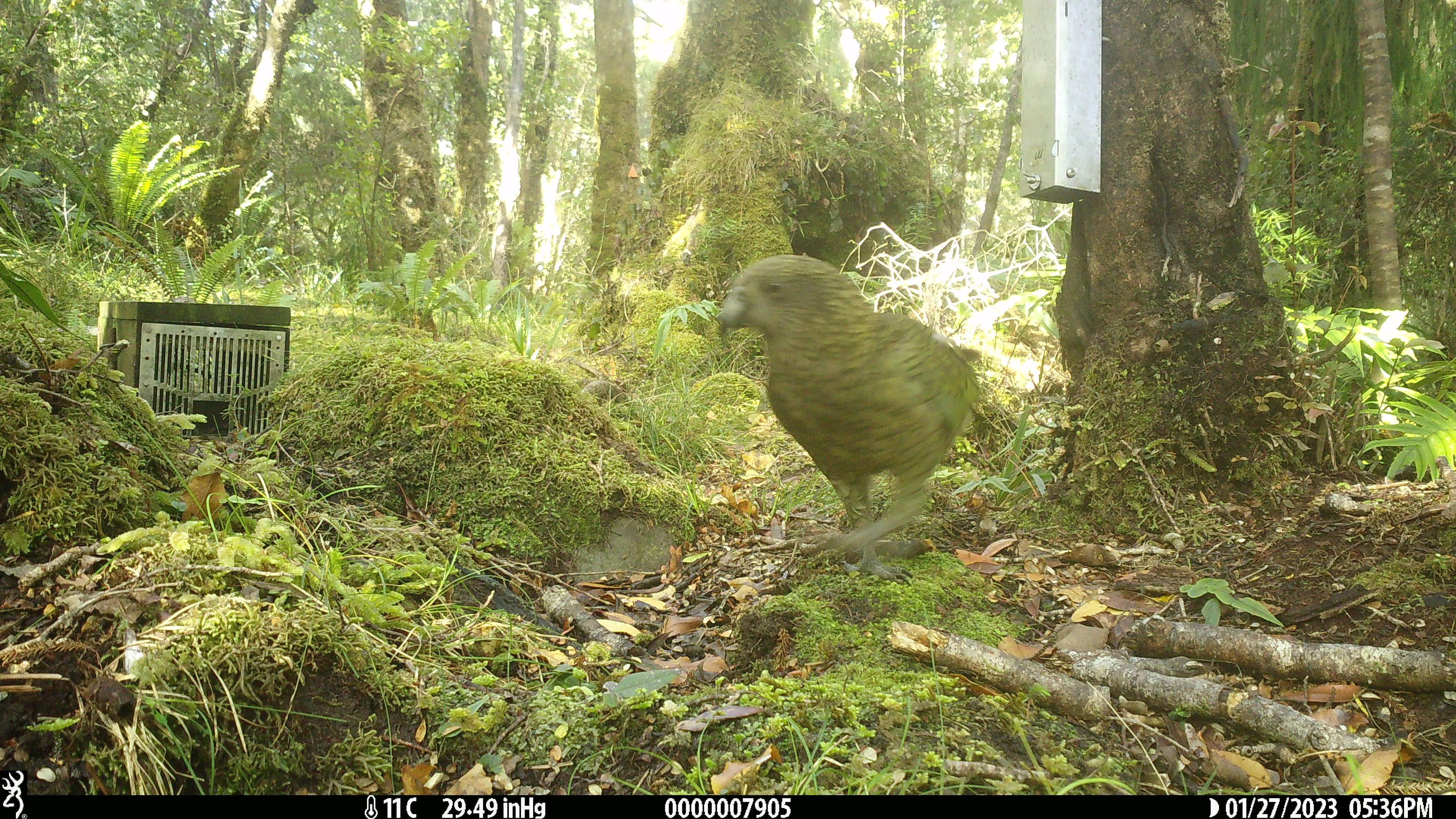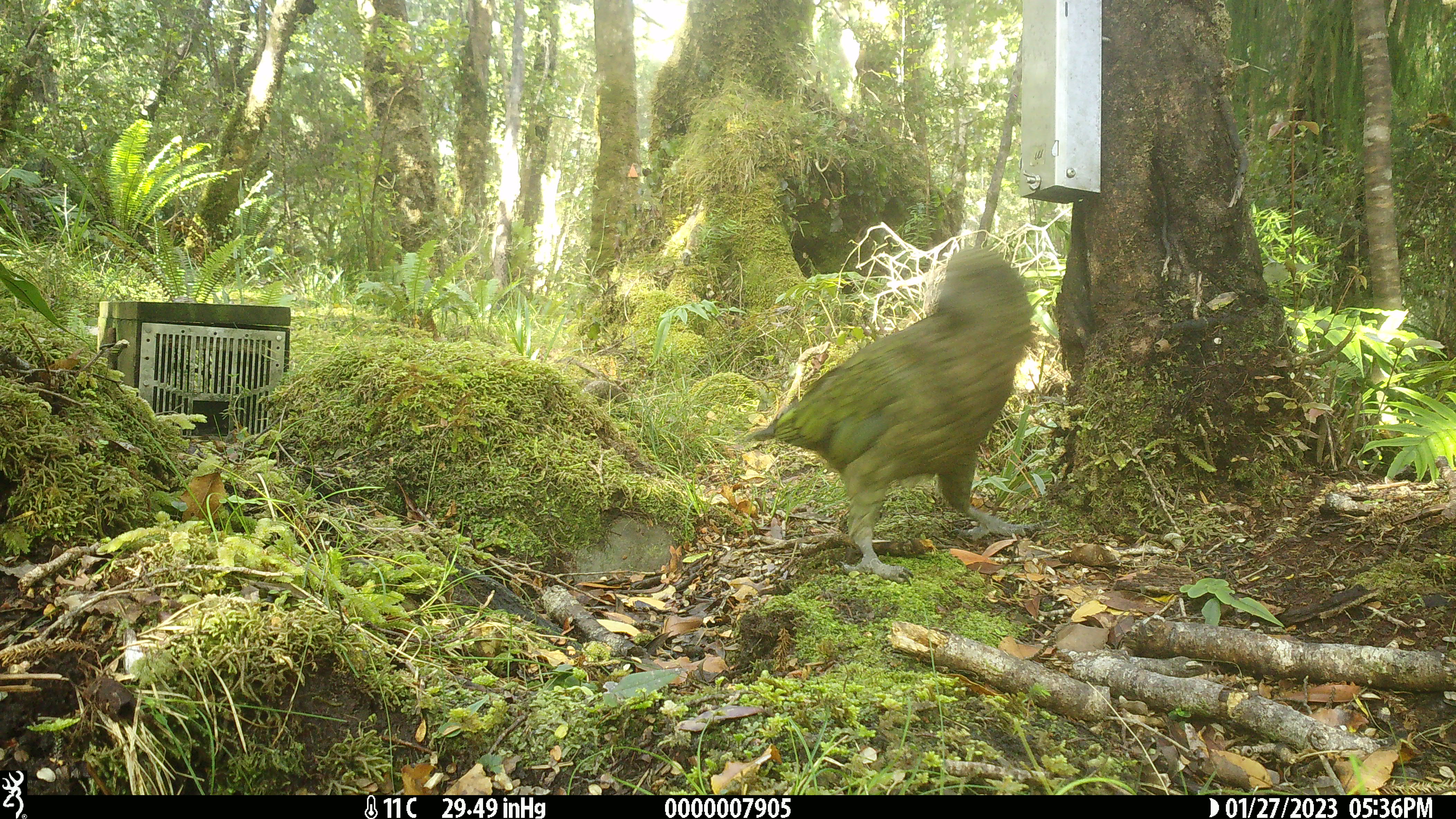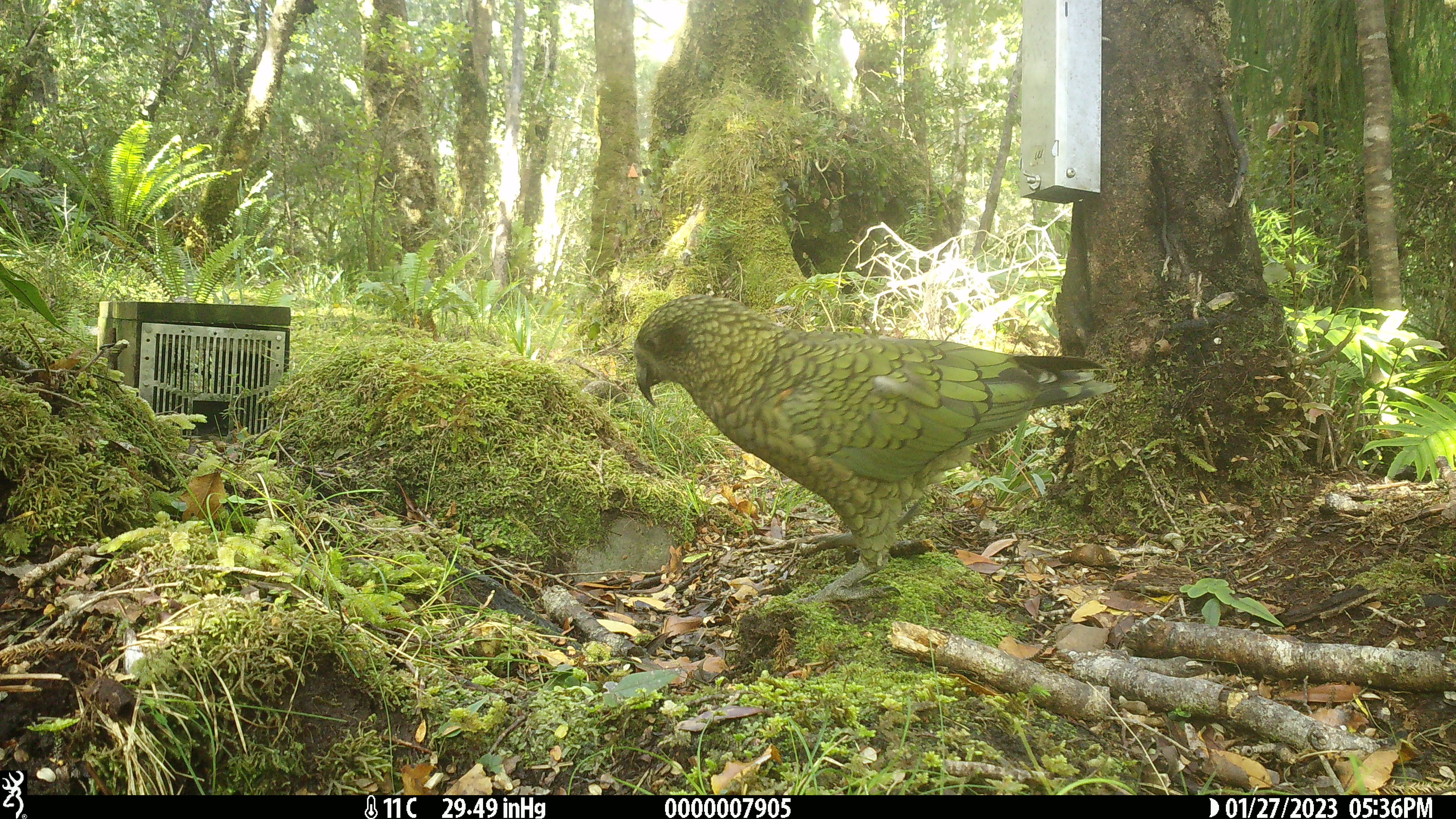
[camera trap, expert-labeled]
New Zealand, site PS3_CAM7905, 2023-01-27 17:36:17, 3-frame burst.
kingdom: Animalia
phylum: Chordata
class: Aves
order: Psittaciformes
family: Strigopidae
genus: Nestor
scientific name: Nestor notabilis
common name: kea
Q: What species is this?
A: Kea (Nestor notabilis).